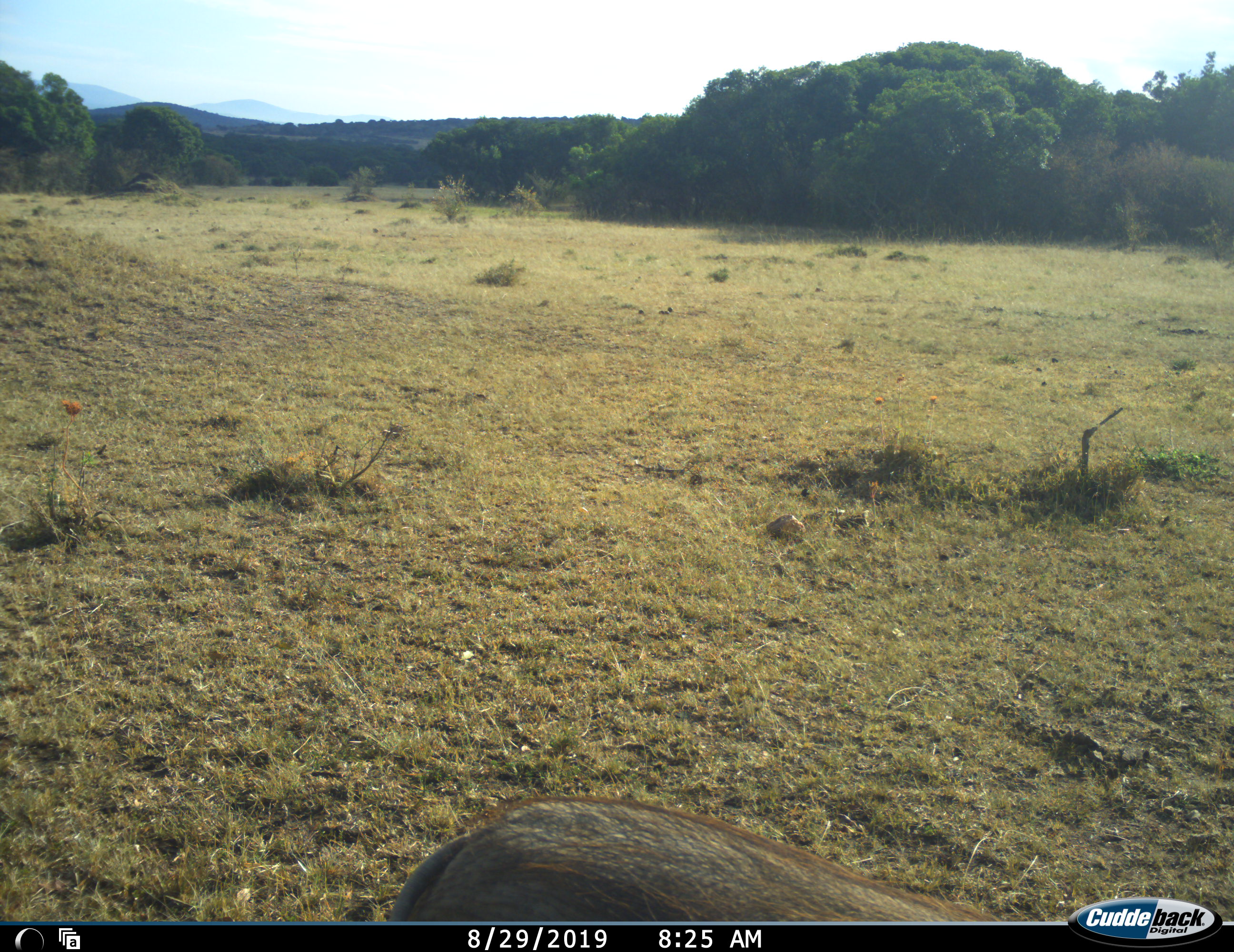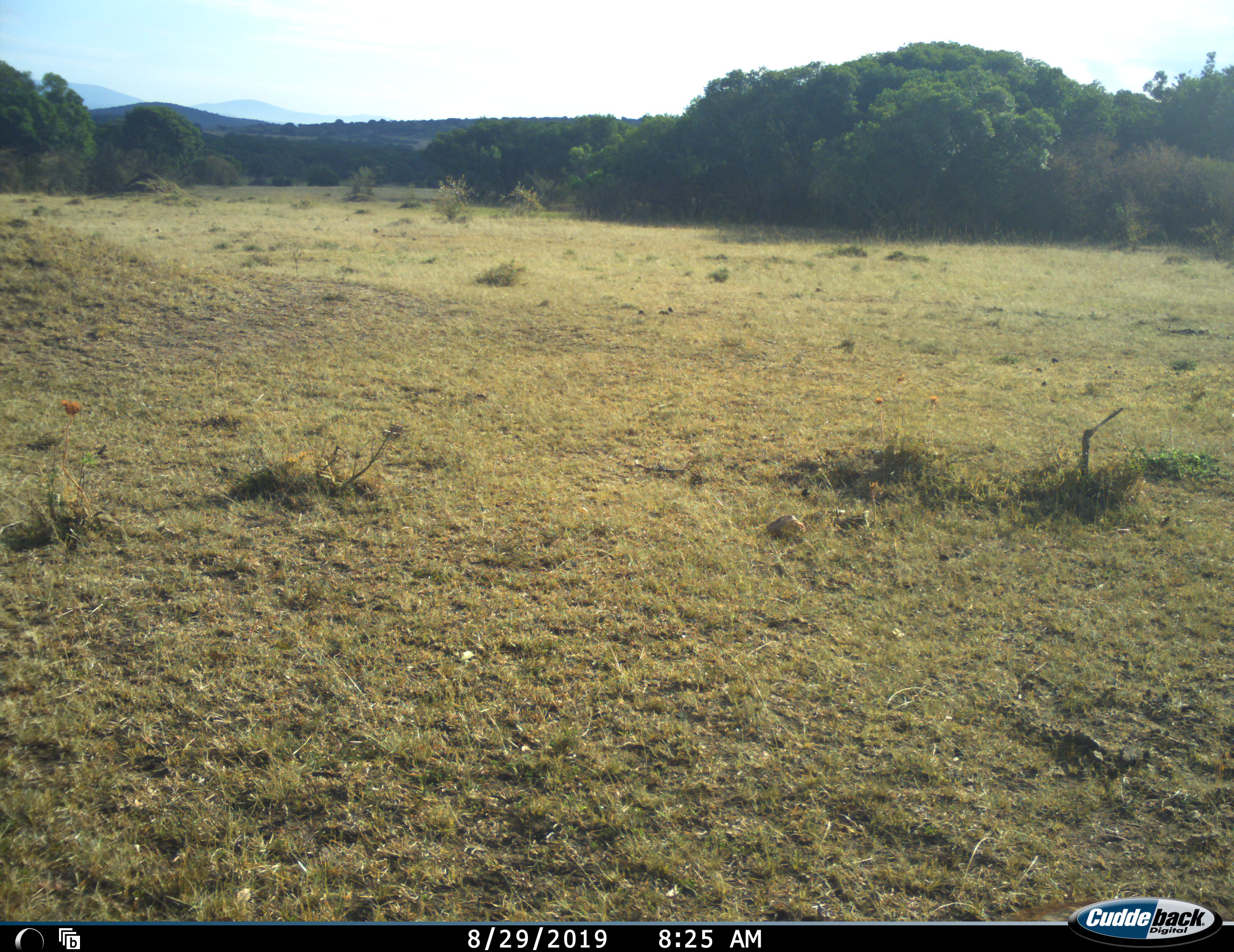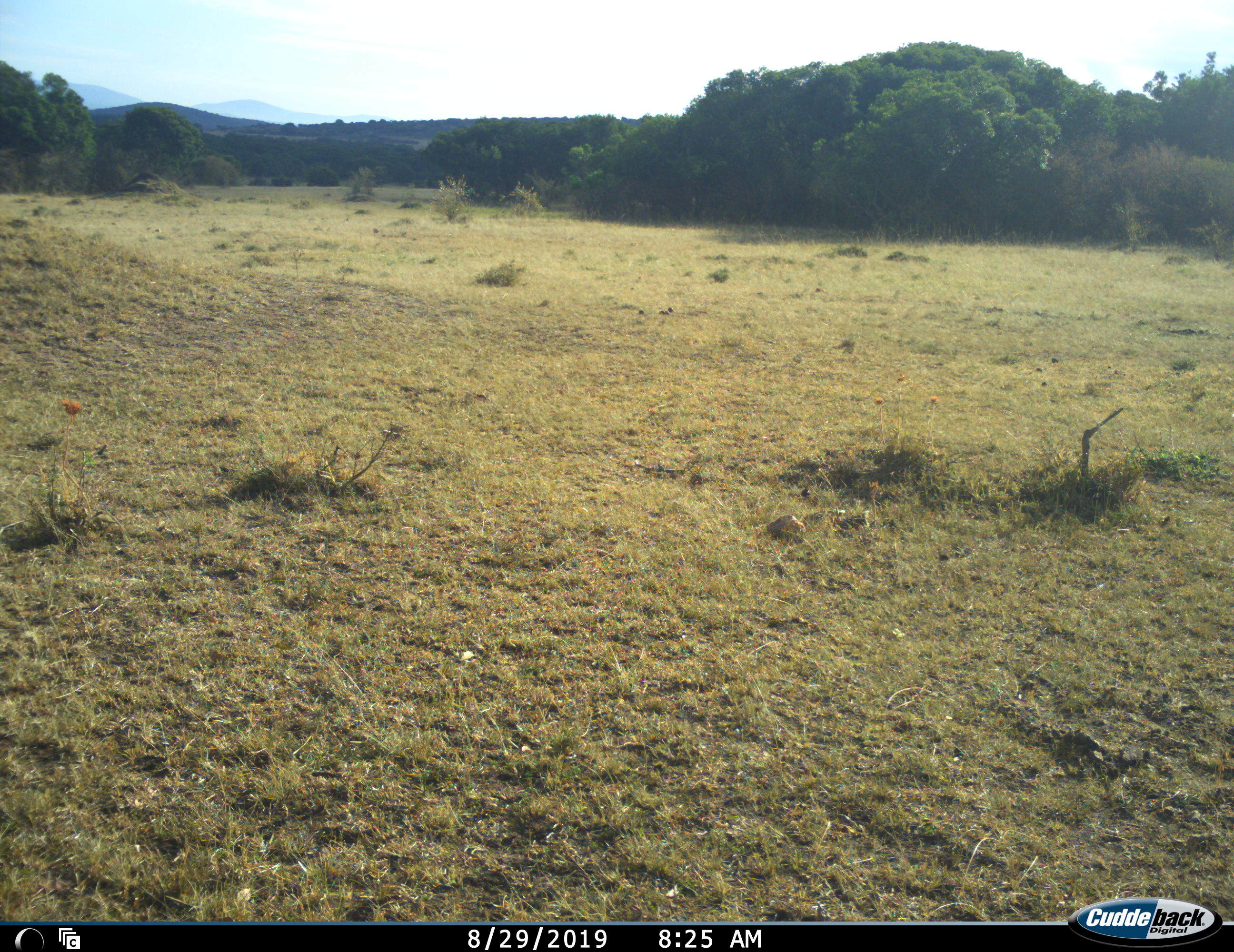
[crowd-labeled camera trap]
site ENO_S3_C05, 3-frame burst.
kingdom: Animalia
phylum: Chordata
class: Mammalia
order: Artiodactyla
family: Suidae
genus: Phacochoerus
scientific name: Phacochoerus africanus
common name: warthog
Warthog (Phacochoerus africanus), count 1. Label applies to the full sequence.